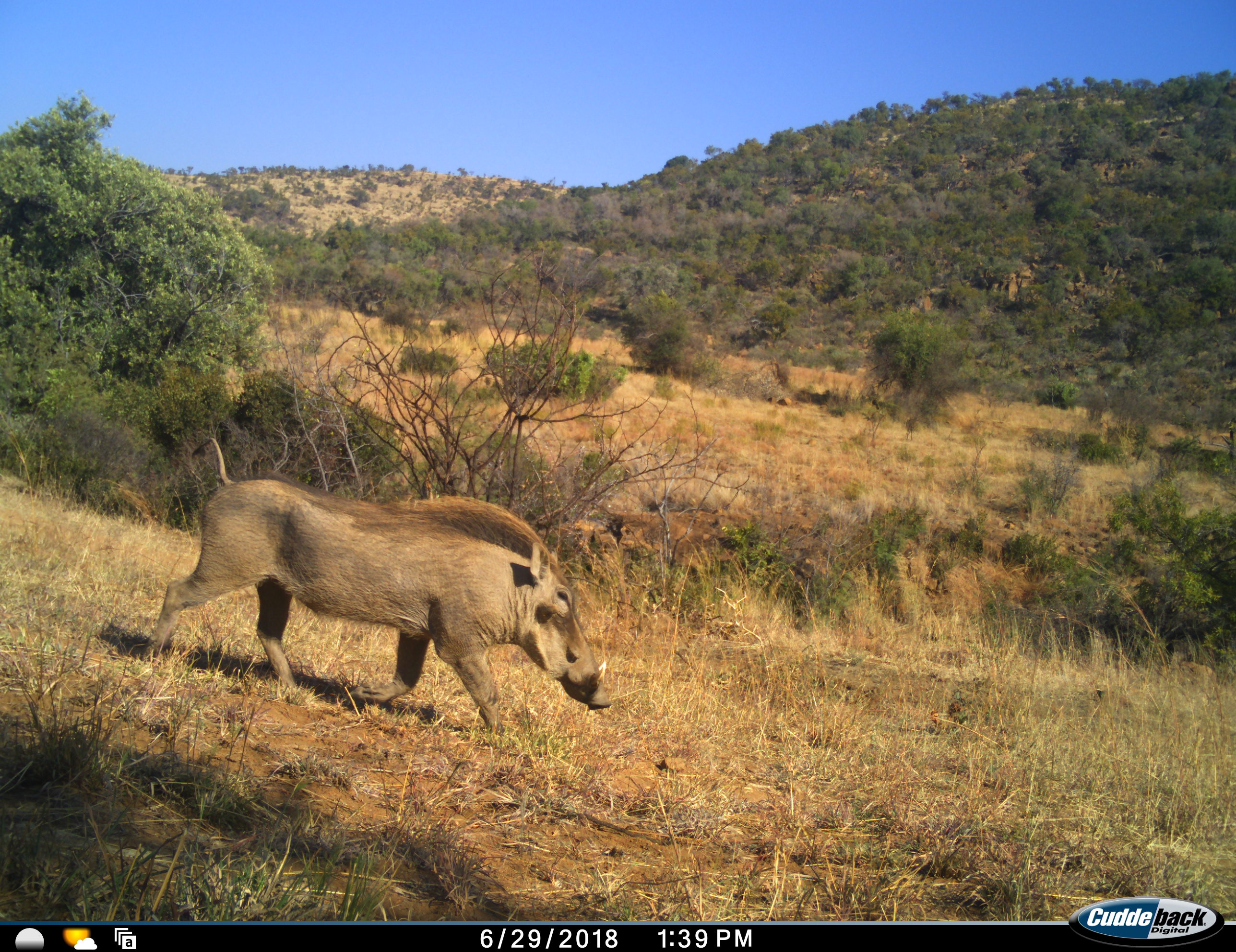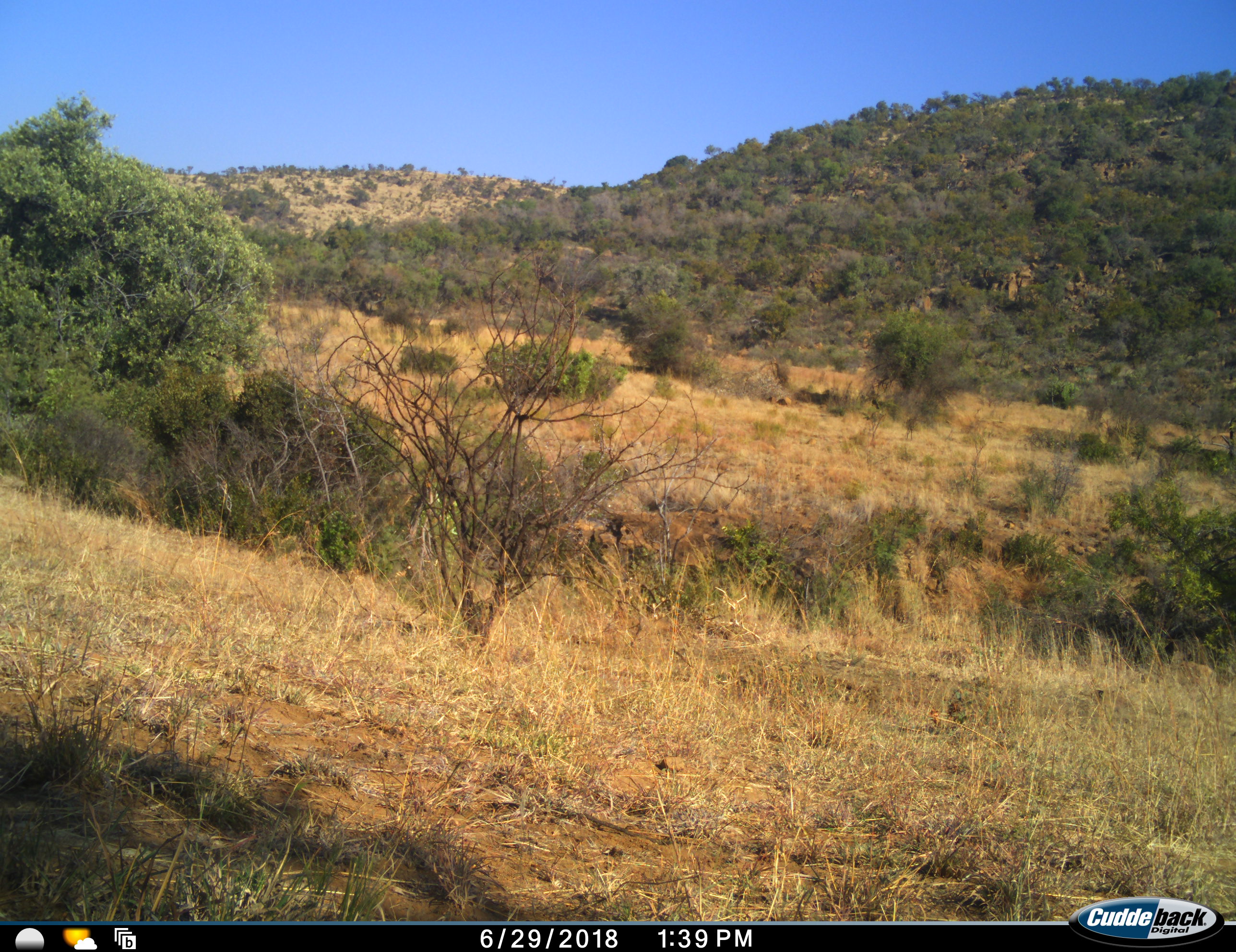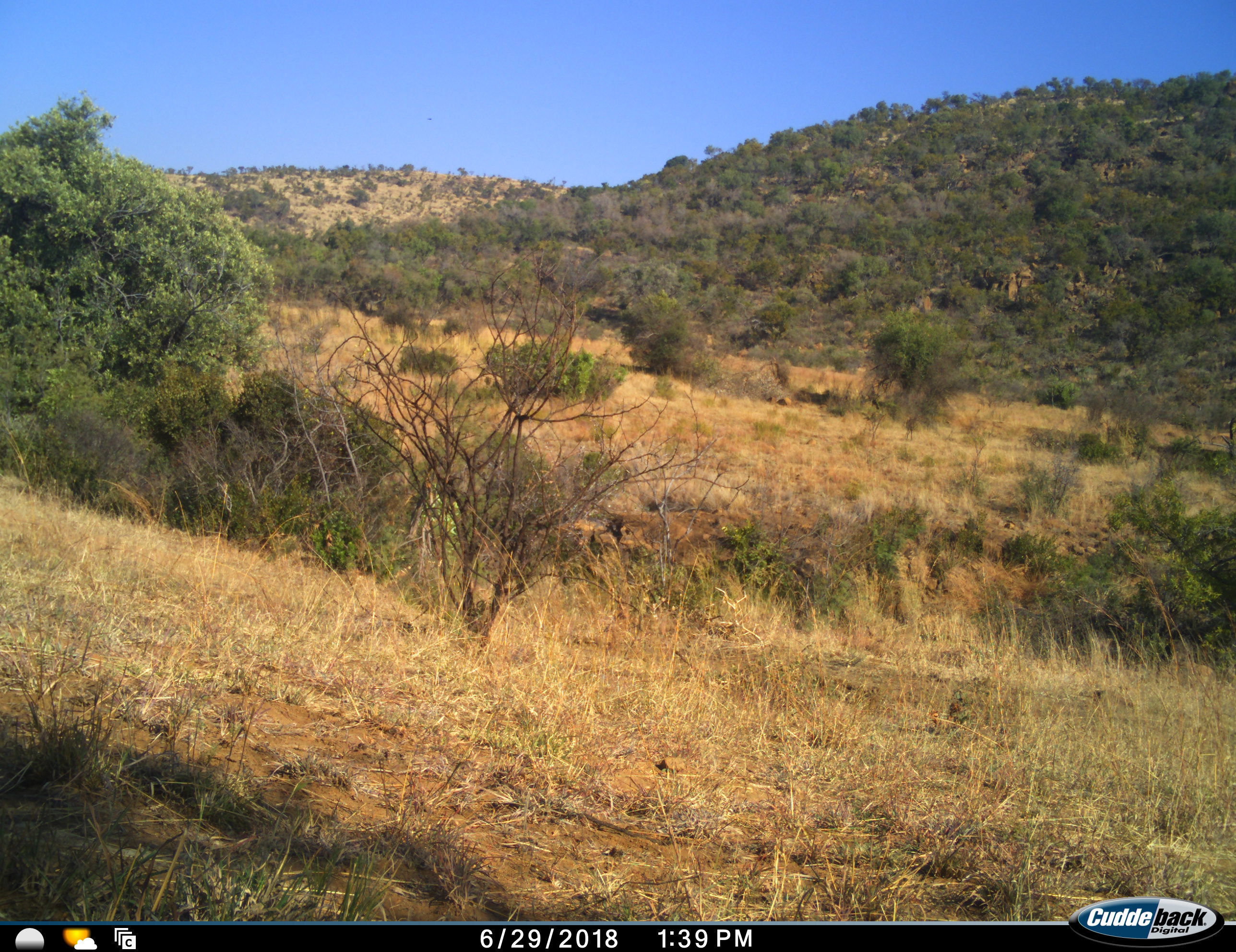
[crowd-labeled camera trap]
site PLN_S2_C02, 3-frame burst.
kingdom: Animalia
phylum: Chordata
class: Mammalia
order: Artiodactyla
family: Suidae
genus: Phacochoerus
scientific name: Phacochoerus africanus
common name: warthog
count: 1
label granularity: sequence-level